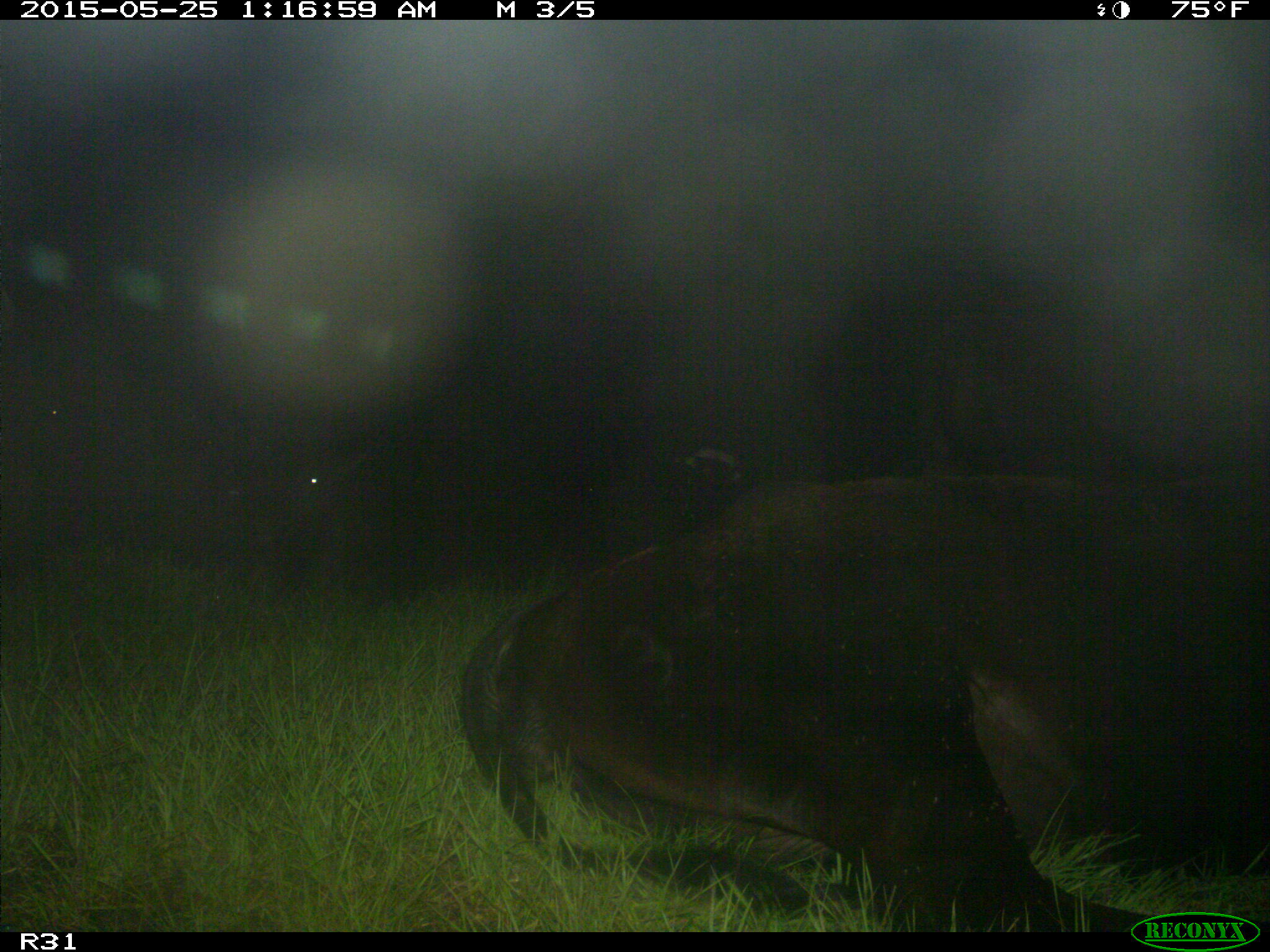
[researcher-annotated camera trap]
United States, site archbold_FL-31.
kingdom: Animalia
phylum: Chordata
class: Mammalia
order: Artiodactyla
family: Bovidae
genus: Bos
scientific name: Bos taurus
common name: domestic cow